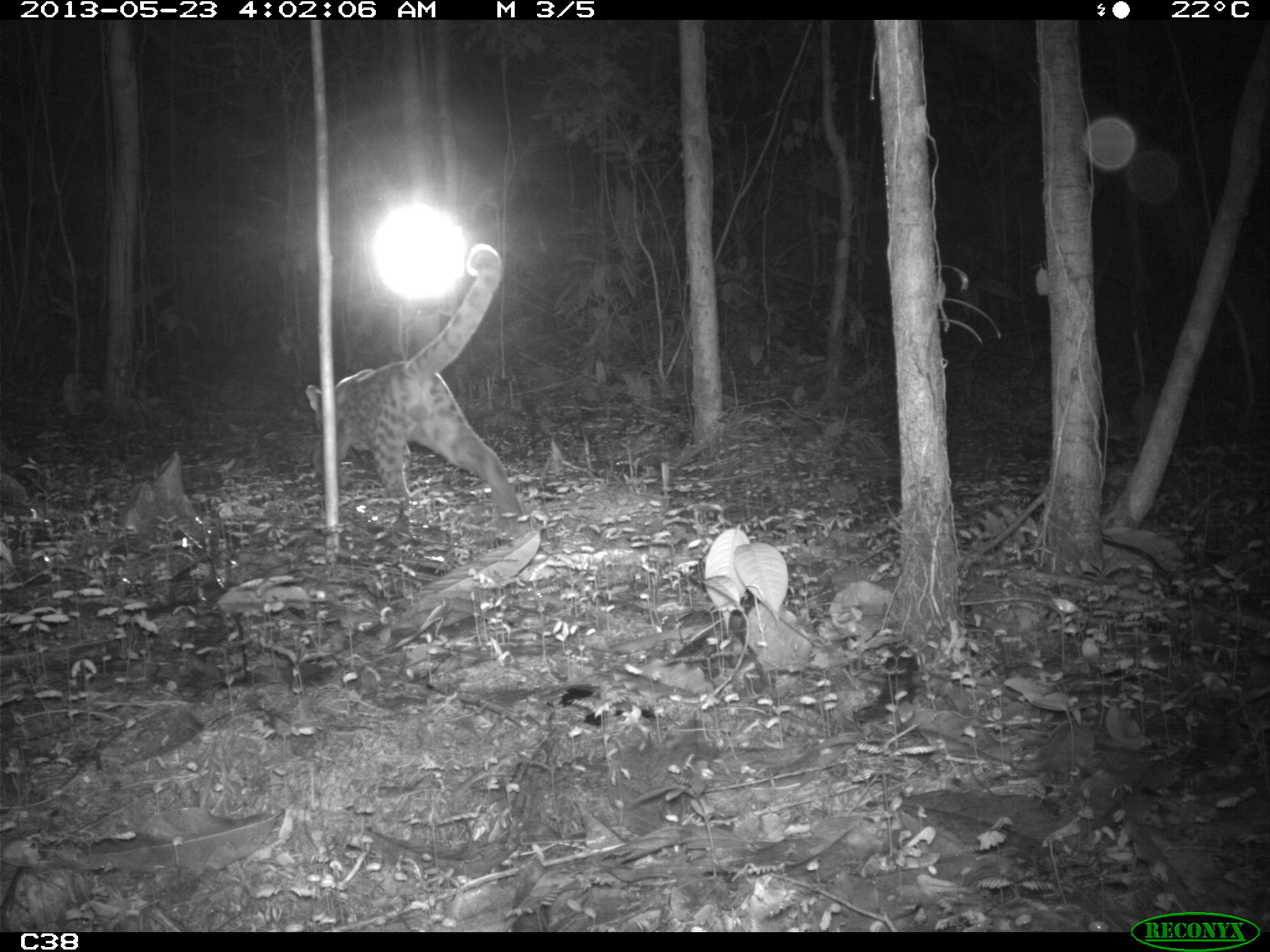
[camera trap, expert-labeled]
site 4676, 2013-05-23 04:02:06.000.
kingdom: Animalia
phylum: Chordata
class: Mammalia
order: Carnivora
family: Felidae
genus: Leopardus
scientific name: Leopardus wiedii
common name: margay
Leopardus wiedii (margay), count 1, age adult, sex male.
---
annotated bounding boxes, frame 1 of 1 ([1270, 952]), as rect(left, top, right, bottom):
leopardus wiedii: rect(301, 241, 527, 535)